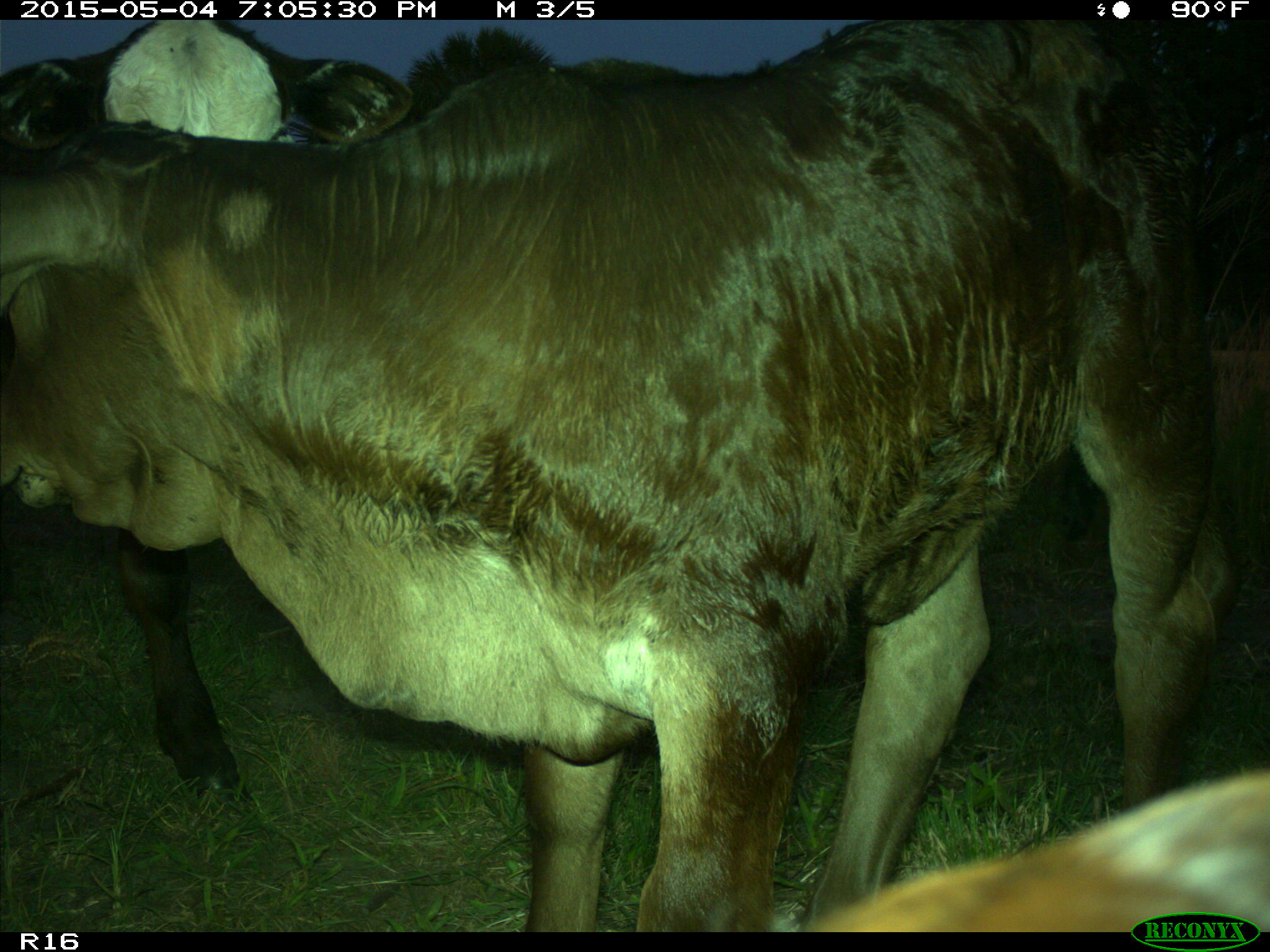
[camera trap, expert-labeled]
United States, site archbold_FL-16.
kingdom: Animalia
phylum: Chordata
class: Mammalia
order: Artiodactyla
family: Bovidae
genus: Bos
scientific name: Bos taurus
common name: domestic cow